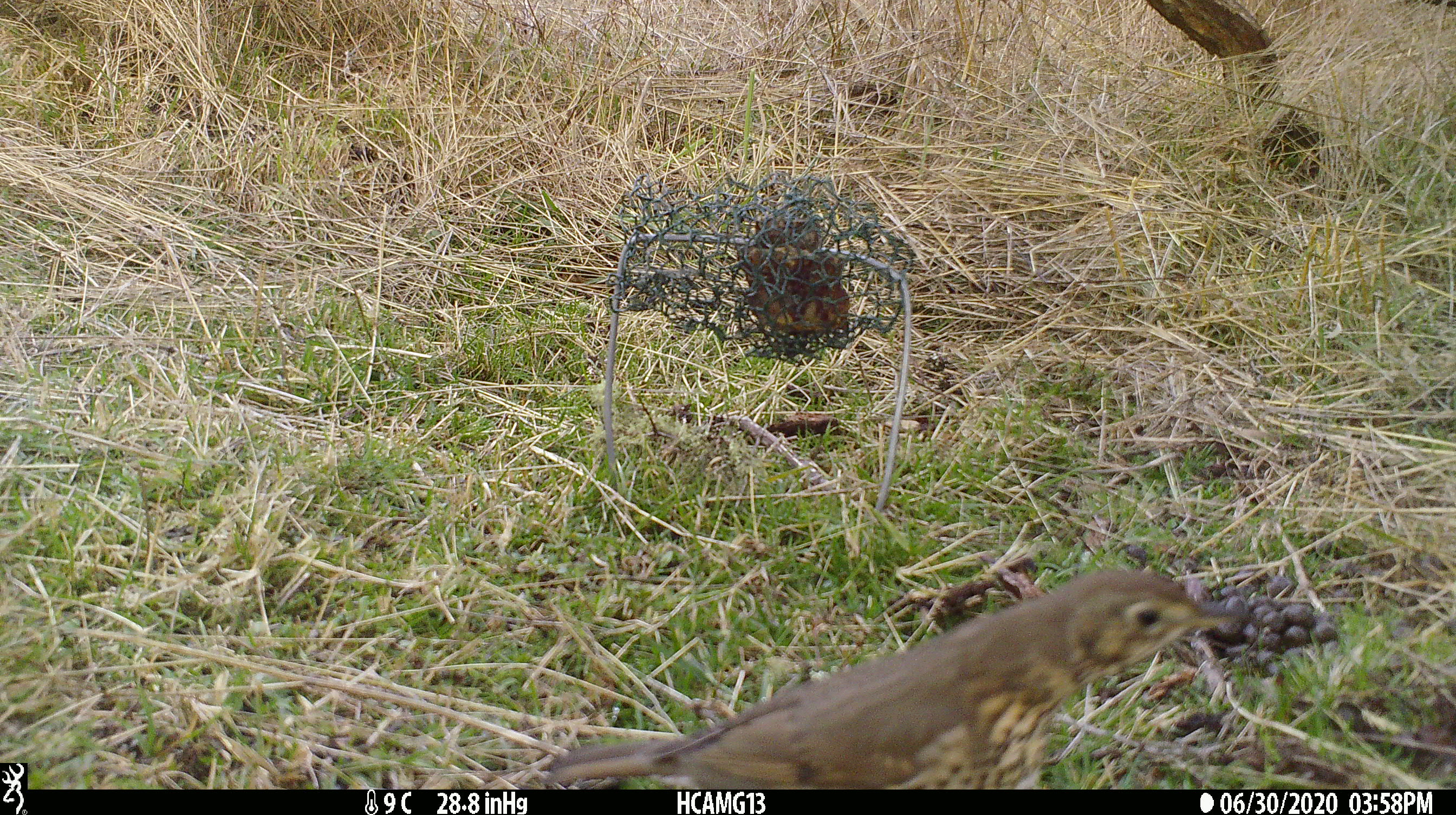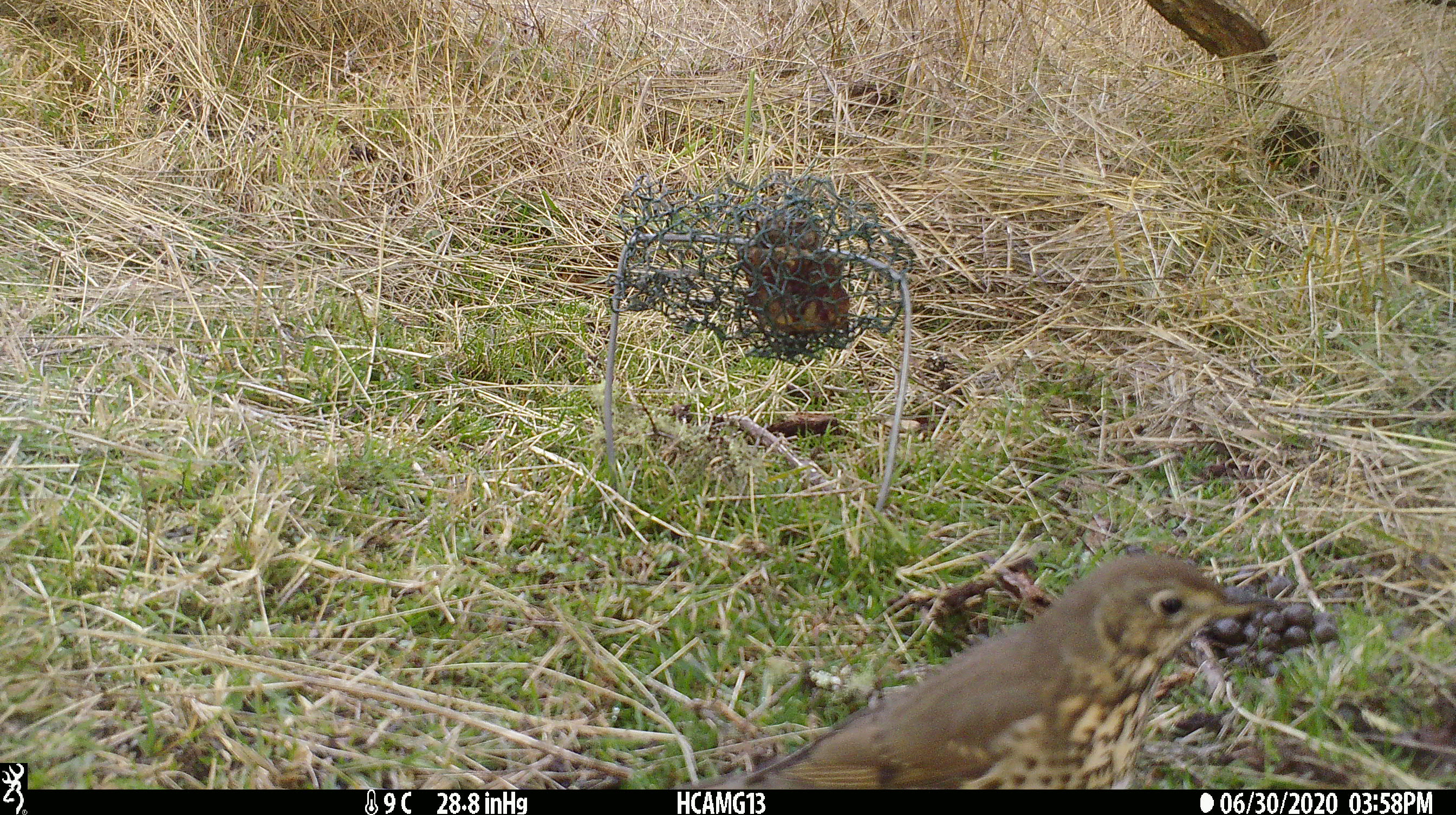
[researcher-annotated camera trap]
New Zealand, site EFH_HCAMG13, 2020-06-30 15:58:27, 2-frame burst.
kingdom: Animalia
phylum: Chordata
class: Aves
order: Passeriformes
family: Turdidae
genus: Turdus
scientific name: Turdus philomelos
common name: song thrush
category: thrush